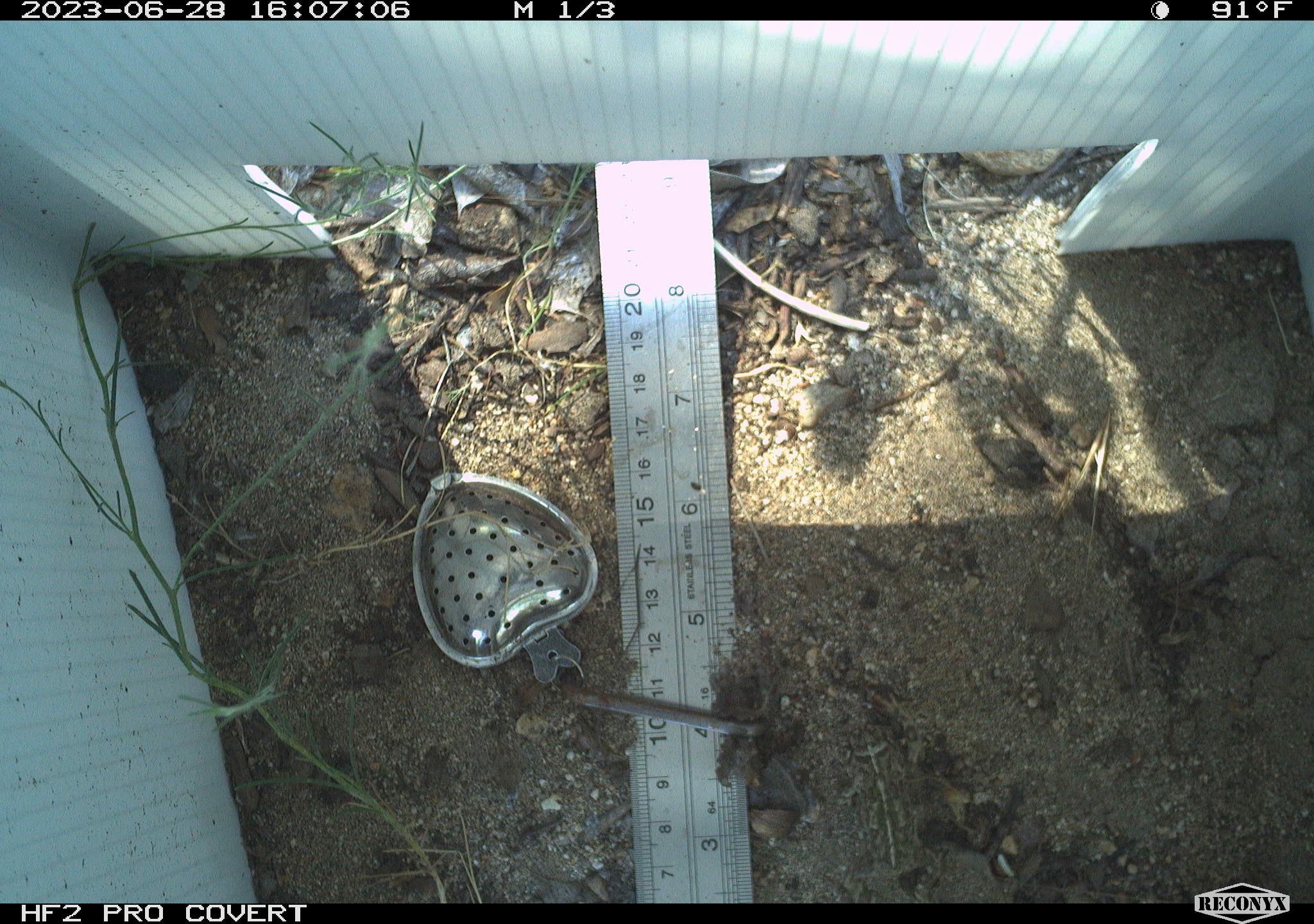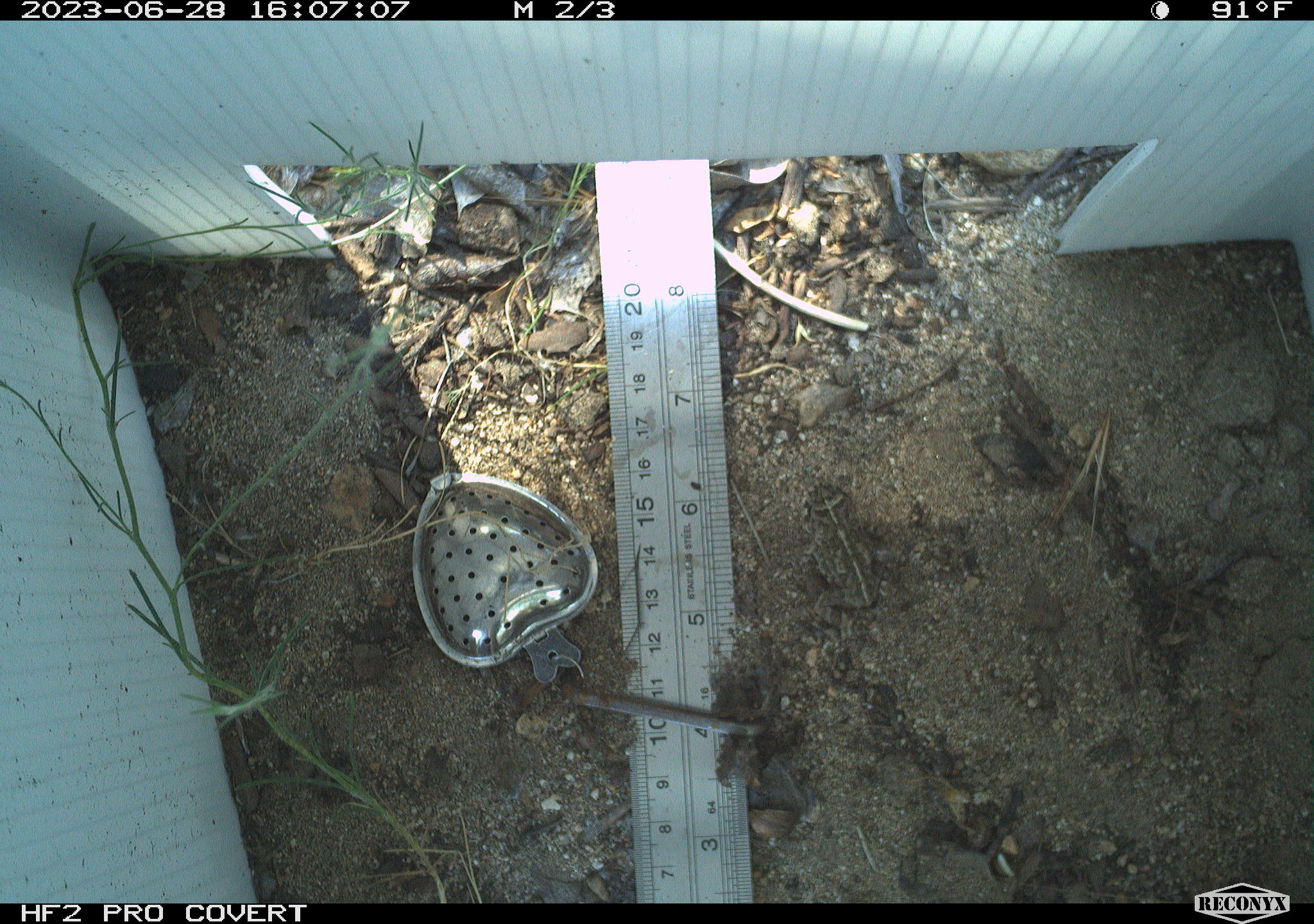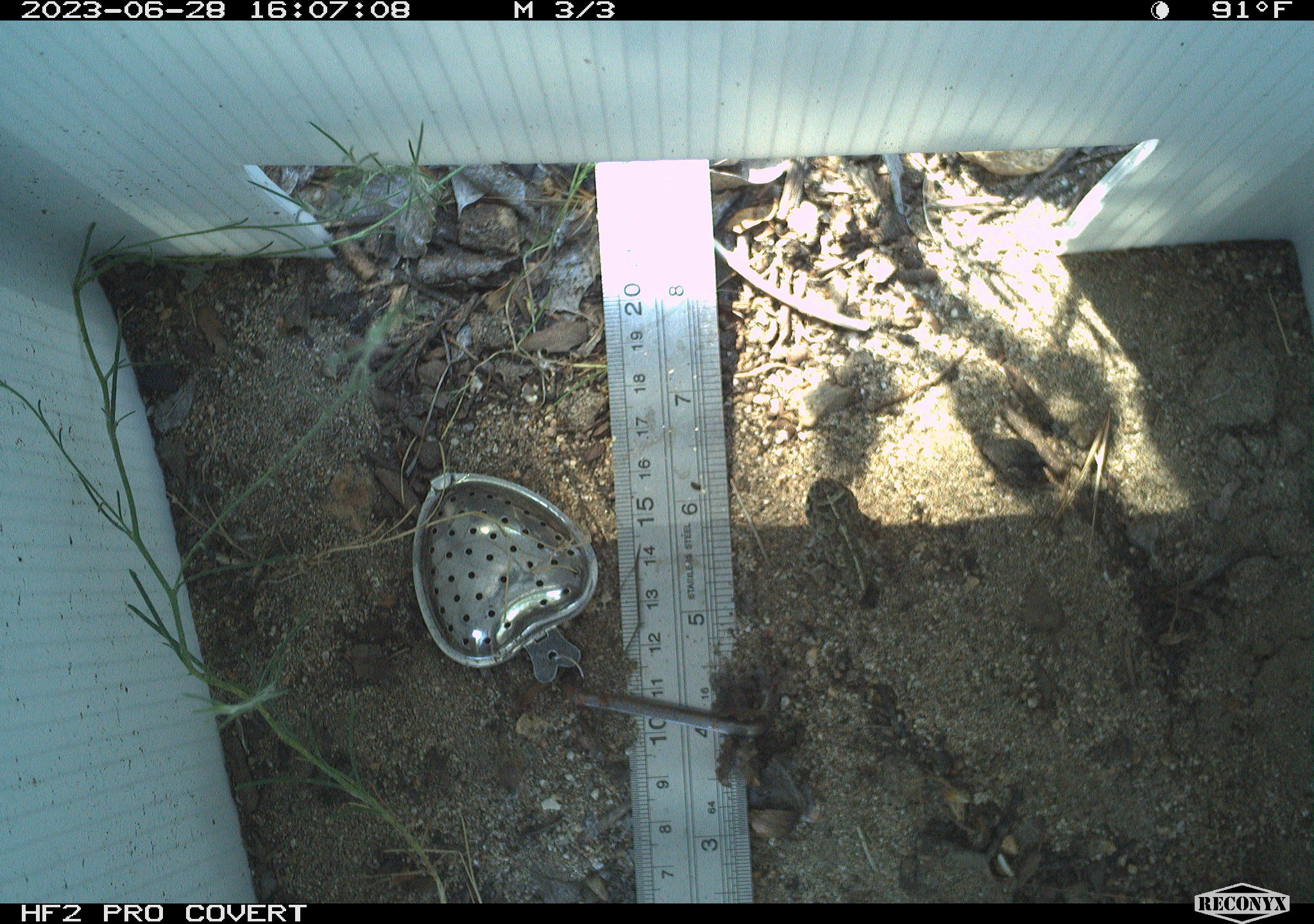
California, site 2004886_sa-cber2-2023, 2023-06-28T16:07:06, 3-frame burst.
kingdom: Animalia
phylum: Chordata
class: Amphibia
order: Anura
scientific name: Anura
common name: frogs